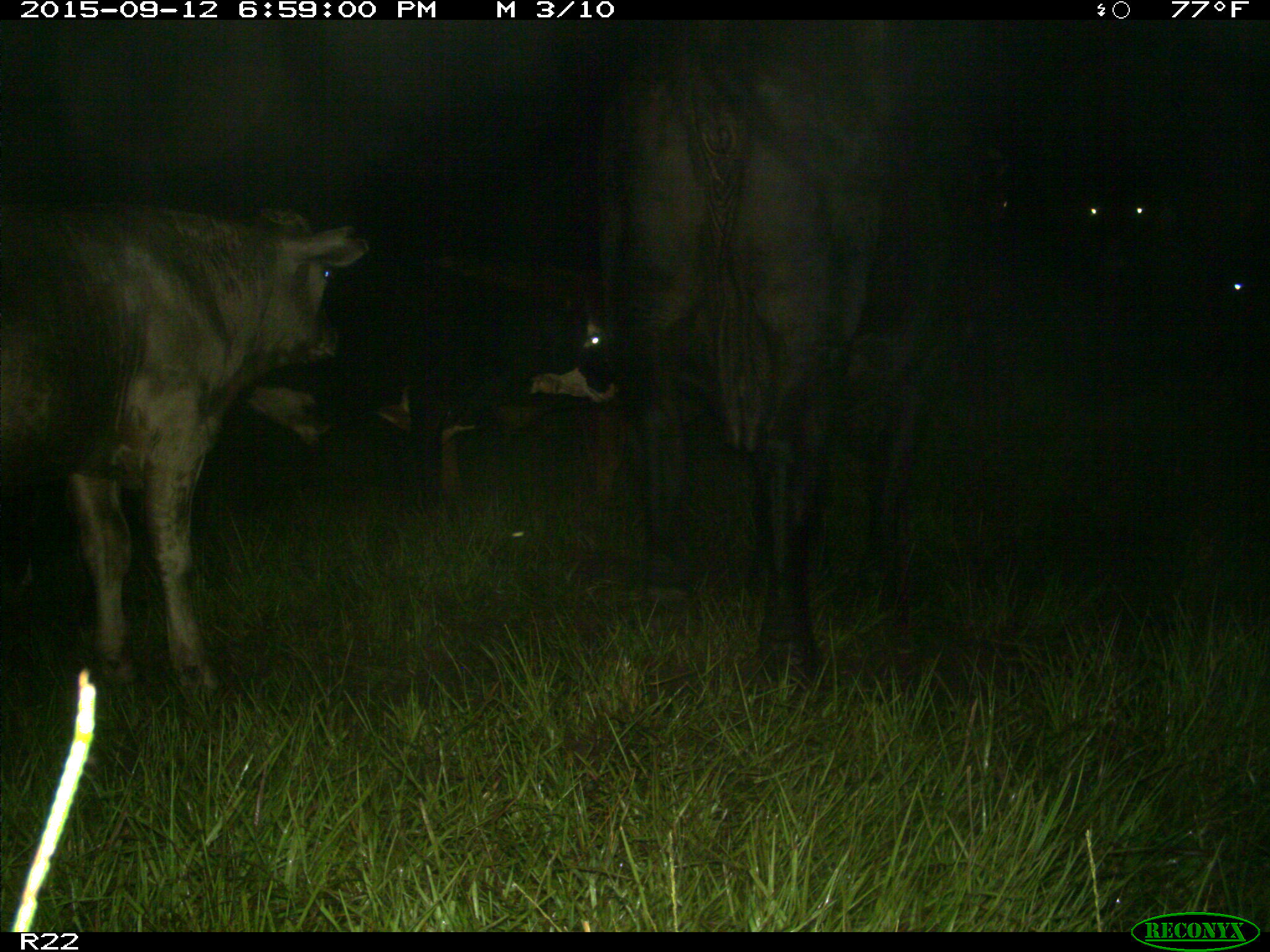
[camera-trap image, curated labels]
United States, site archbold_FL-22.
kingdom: Animalia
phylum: Chordata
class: Mammalia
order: Artiodactyla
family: Bovidae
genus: Bos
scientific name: Bos taurus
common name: domestic cow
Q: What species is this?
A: Bos taurus (domestic cow).